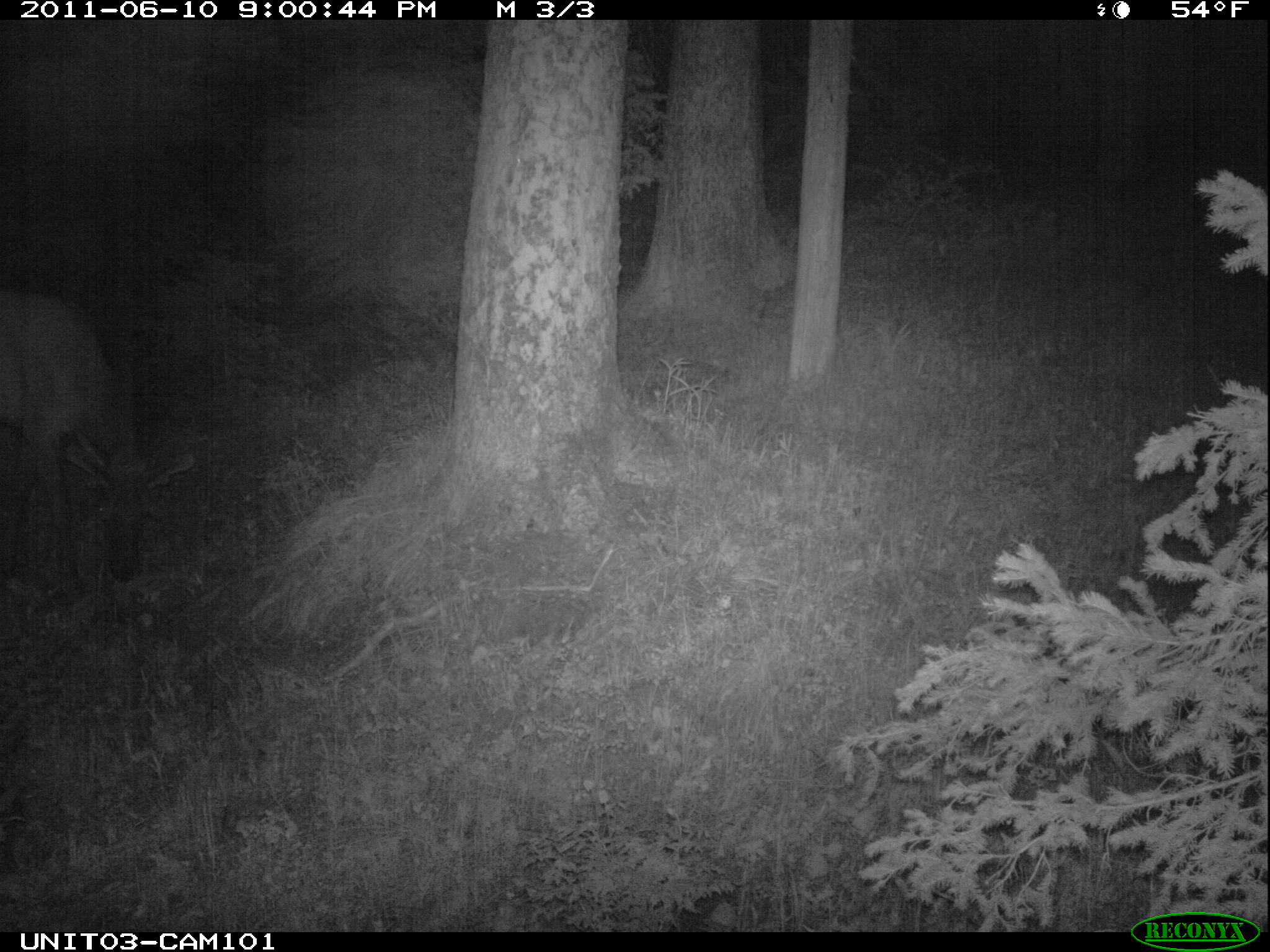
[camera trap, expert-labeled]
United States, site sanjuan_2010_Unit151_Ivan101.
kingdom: Animalia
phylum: Chordata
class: Mammalia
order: Artiodactyla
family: Cervidae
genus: Cervus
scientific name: Cervus elaphus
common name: red deer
Cervus elaphus (red deer).